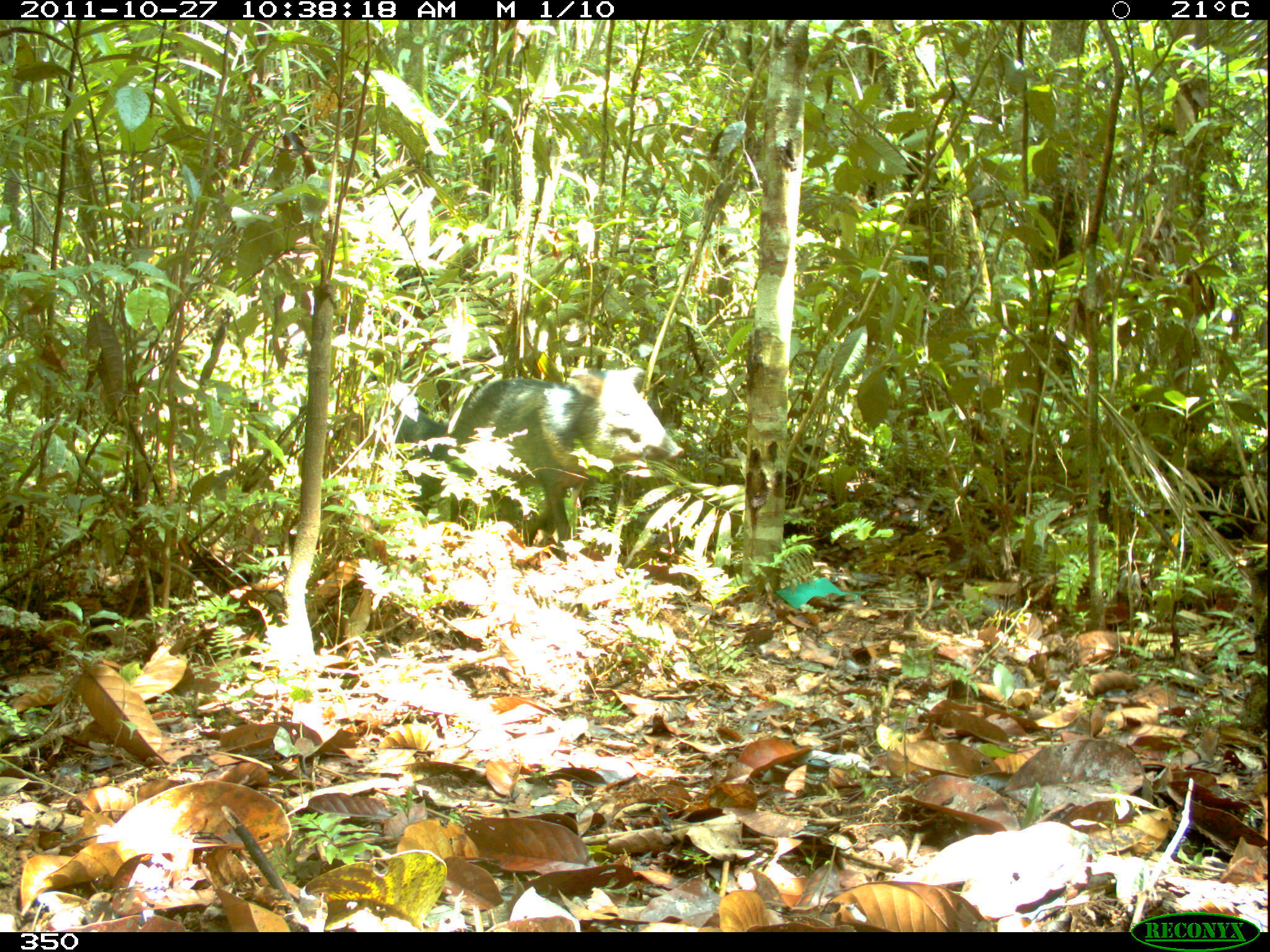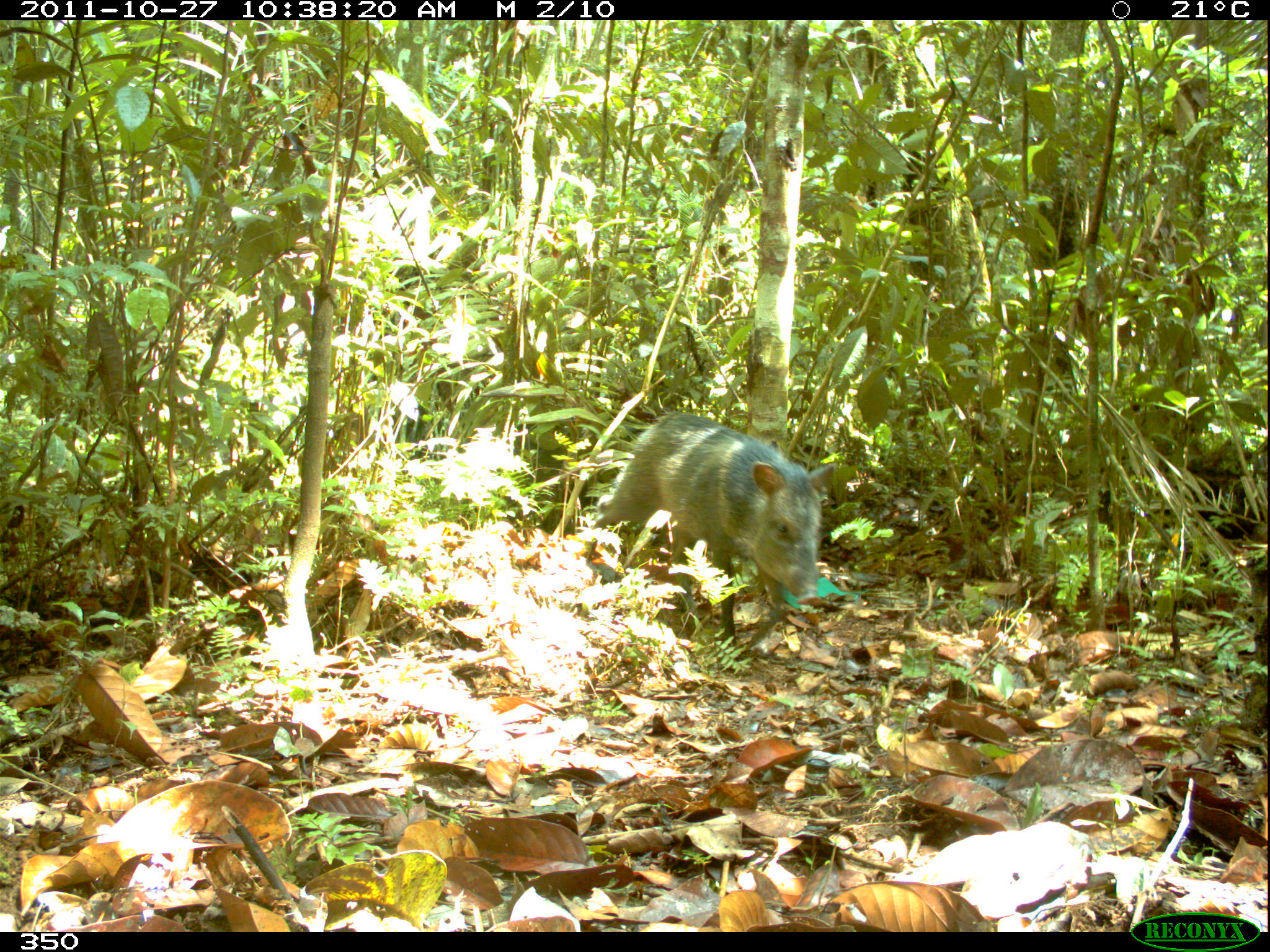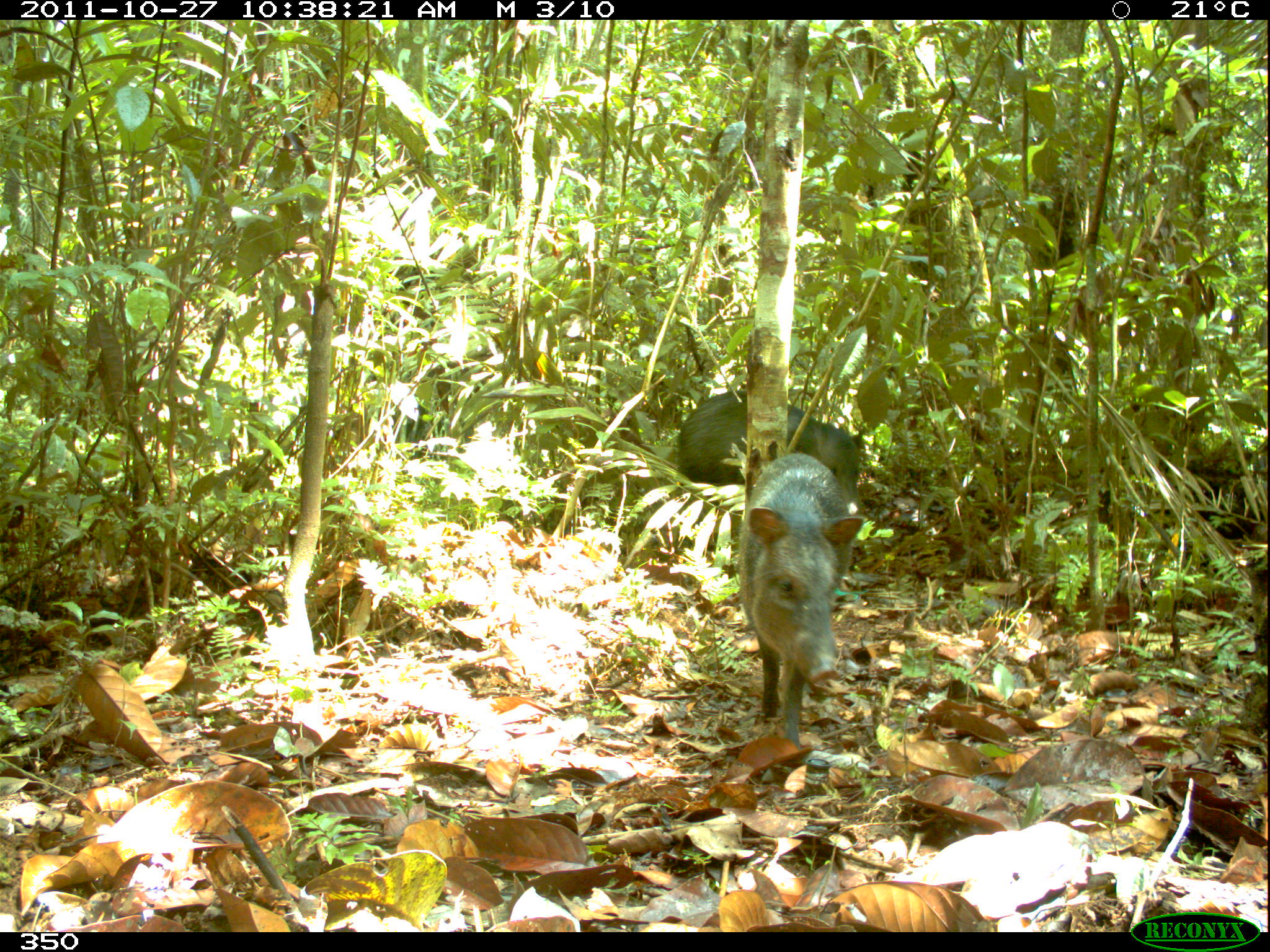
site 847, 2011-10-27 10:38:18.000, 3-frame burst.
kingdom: Animalia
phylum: Chordata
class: Mammalia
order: Artiodactyla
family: Tayassuidae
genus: Pecari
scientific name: Pecari tajacu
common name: collared peccary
Pecari tajacu (collared peccary).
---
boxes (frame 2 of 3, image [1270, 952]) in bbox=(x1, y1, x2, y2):
pecari tajacu: bbox=(593, 412, 835, 643)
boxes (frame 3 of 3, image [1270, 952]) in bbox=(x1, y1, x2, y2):
pecari tajacu: bbox=(737, 450, 865, 750); bbox=(675, 388, 866, 516)